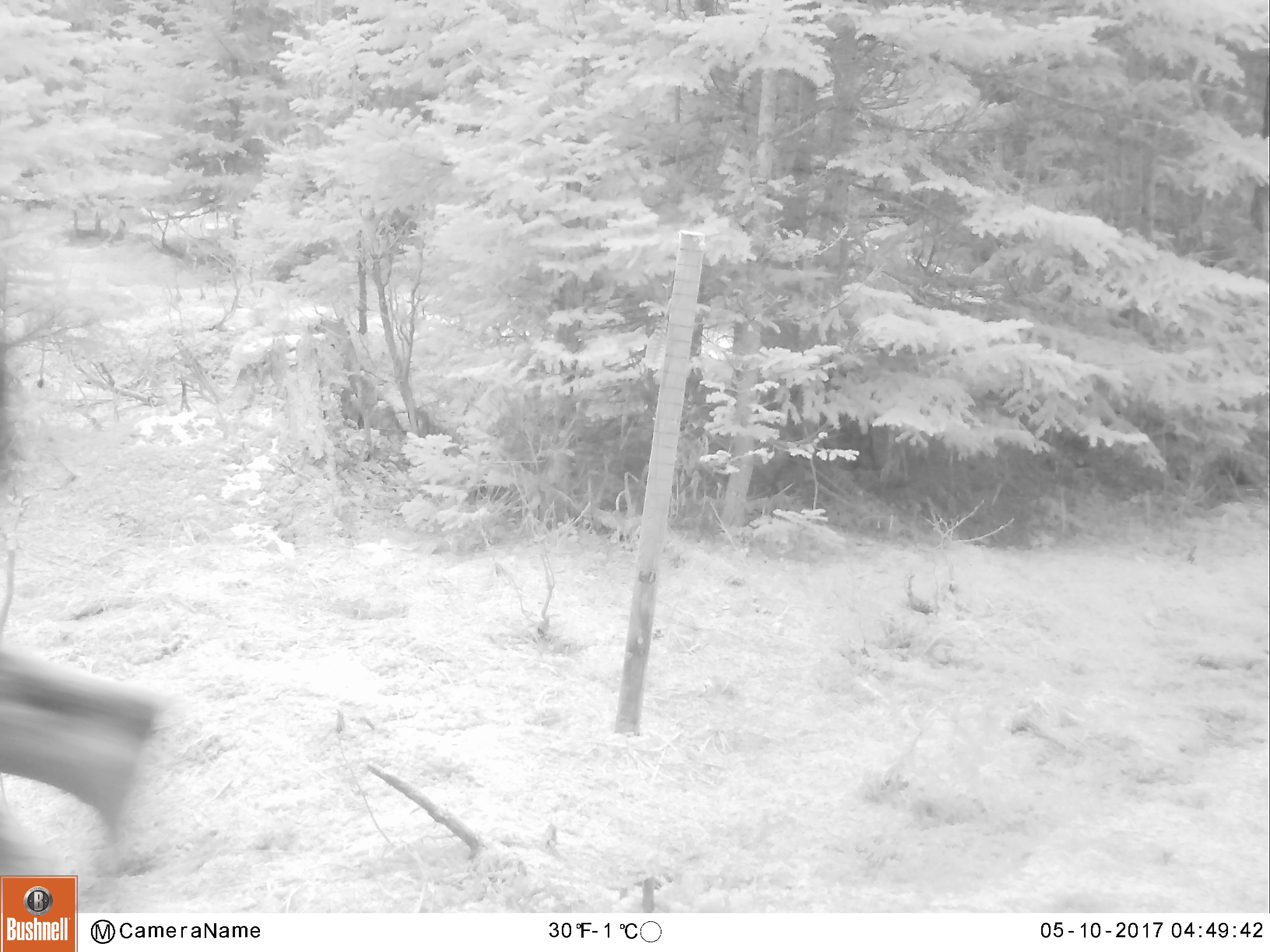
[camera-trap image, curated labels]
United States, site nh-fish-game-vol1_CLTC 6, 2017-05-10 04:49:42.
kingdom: Animalia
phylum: Chordata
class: Mammalia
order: Artiodactyla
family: Cervidae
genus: Alces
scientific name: Alces alces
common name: moose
Moose (Alces alces).